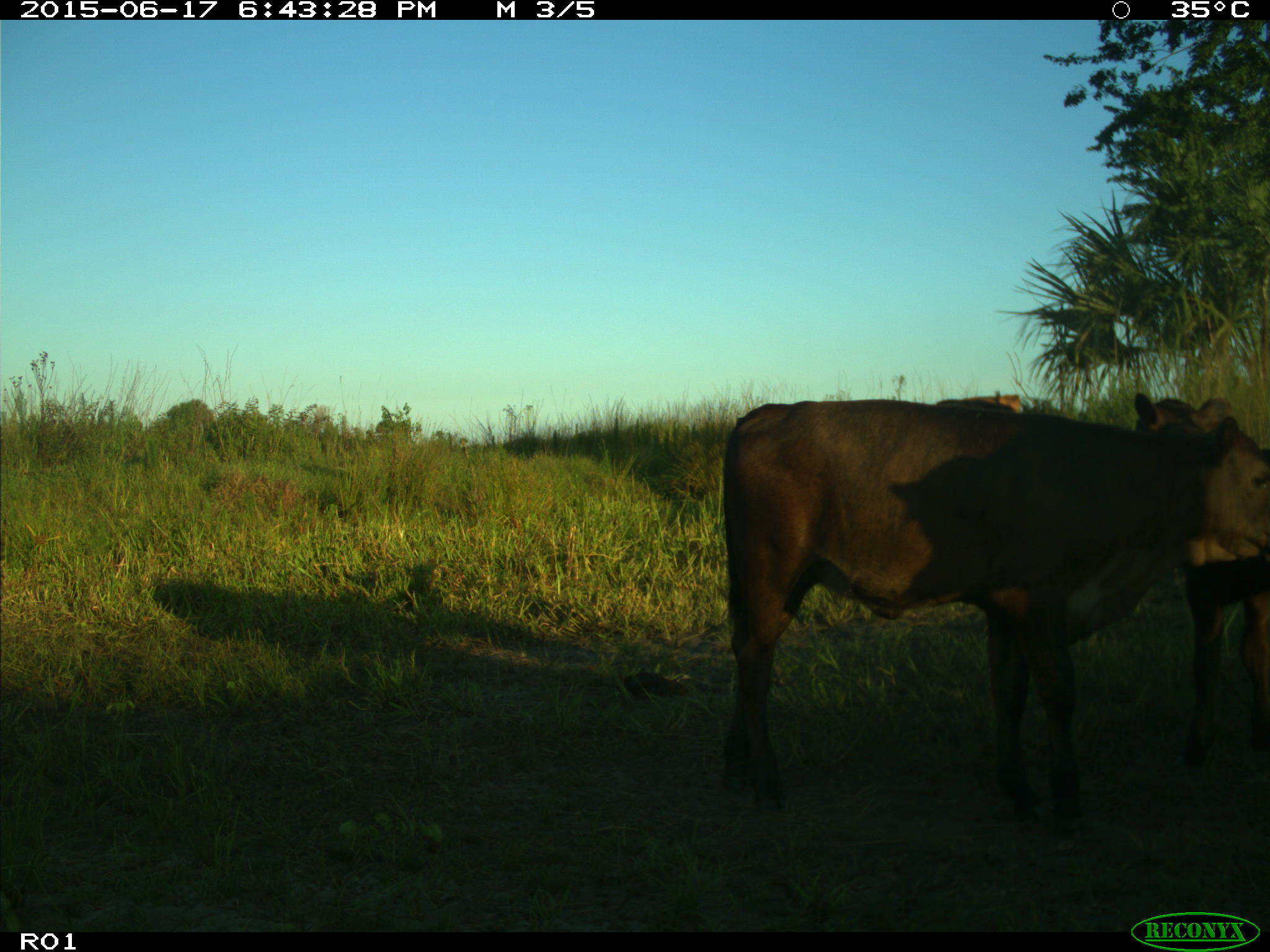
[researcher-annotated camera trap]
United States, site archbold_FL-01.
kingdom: Animalia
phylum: Chordata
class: Mammalia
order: Artiodactyla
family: Bovidae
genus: Bos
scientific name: Bos taurus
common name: domestic cow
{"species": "Bos taurus (domestic cow)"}